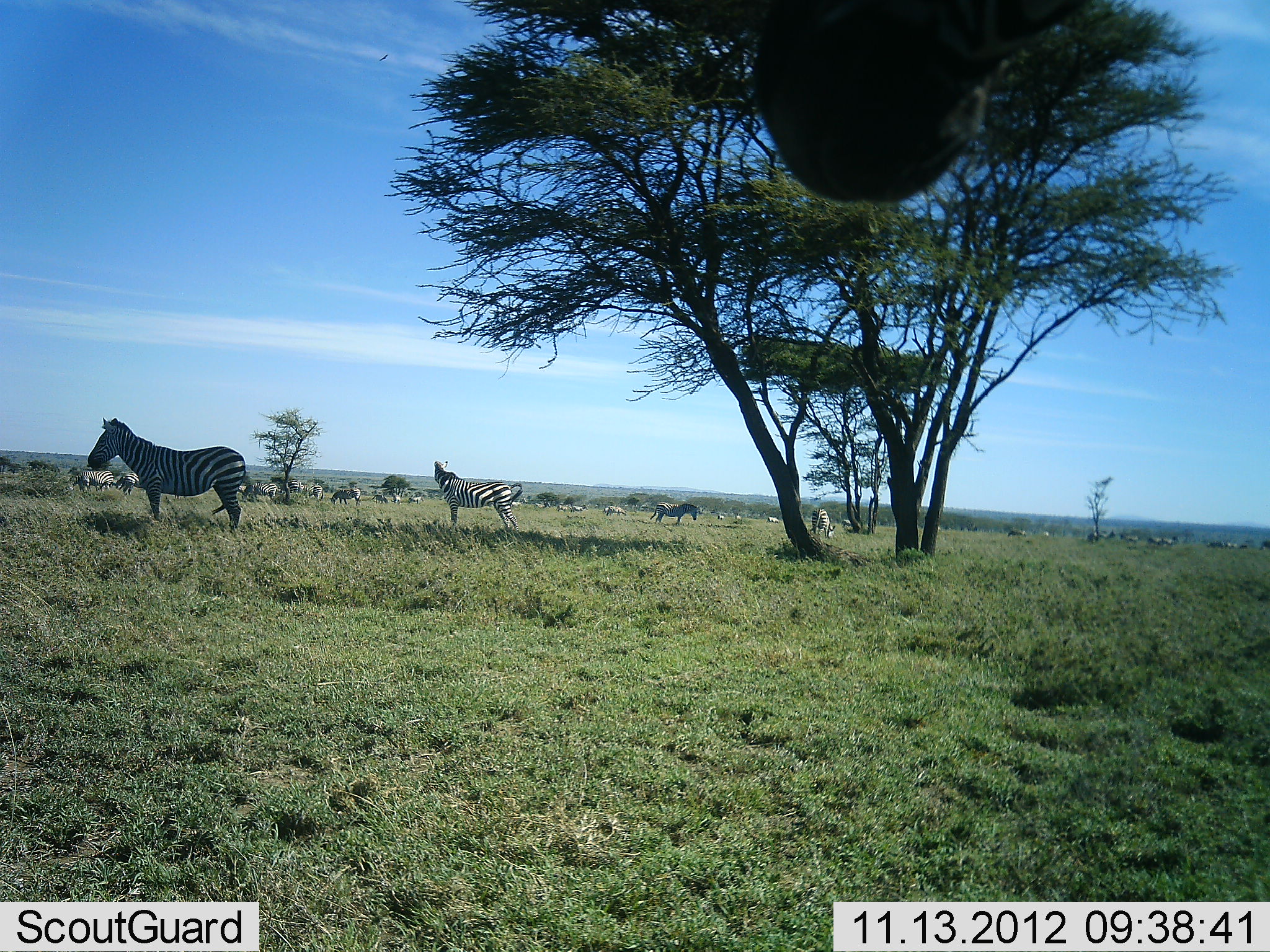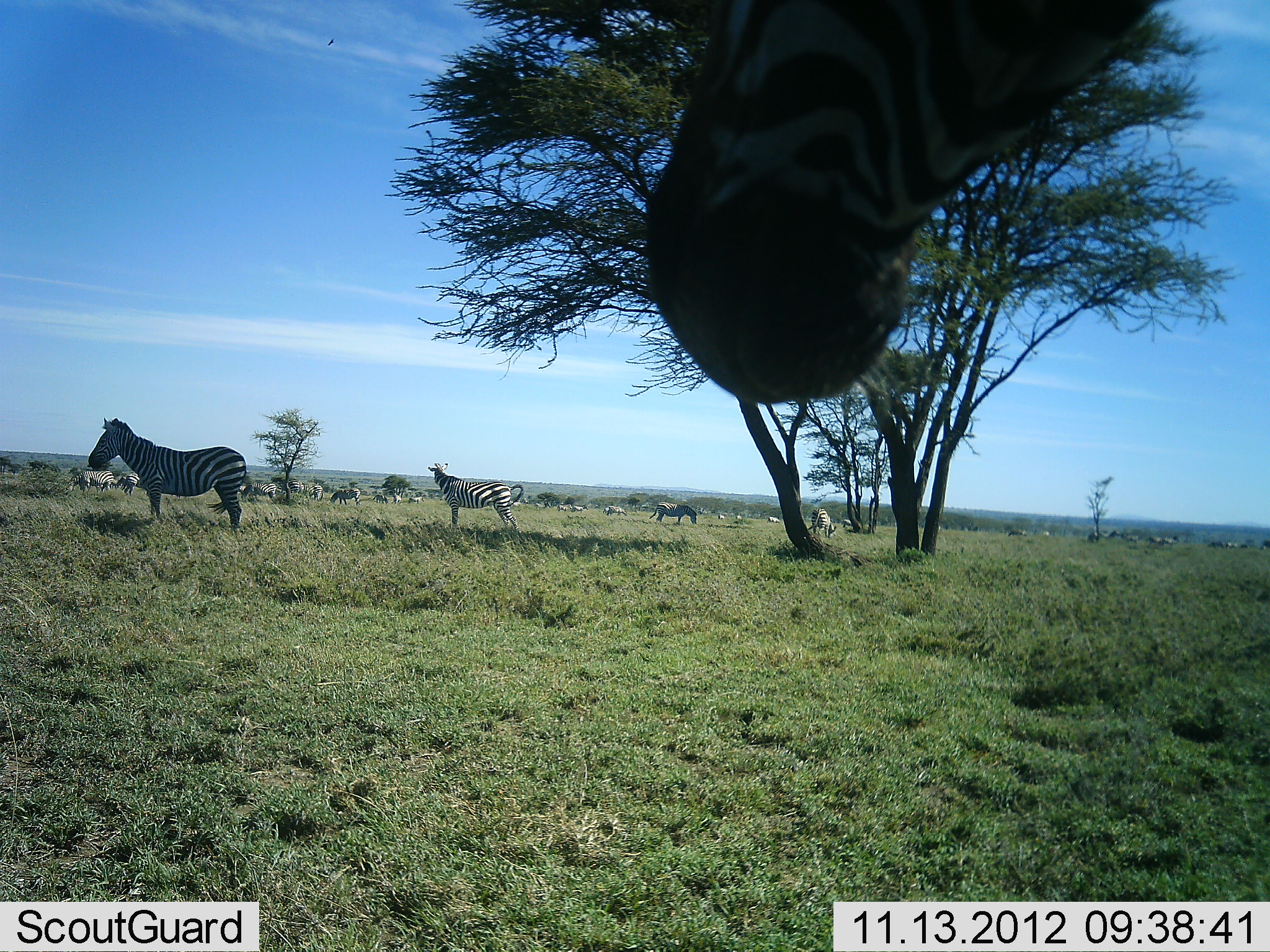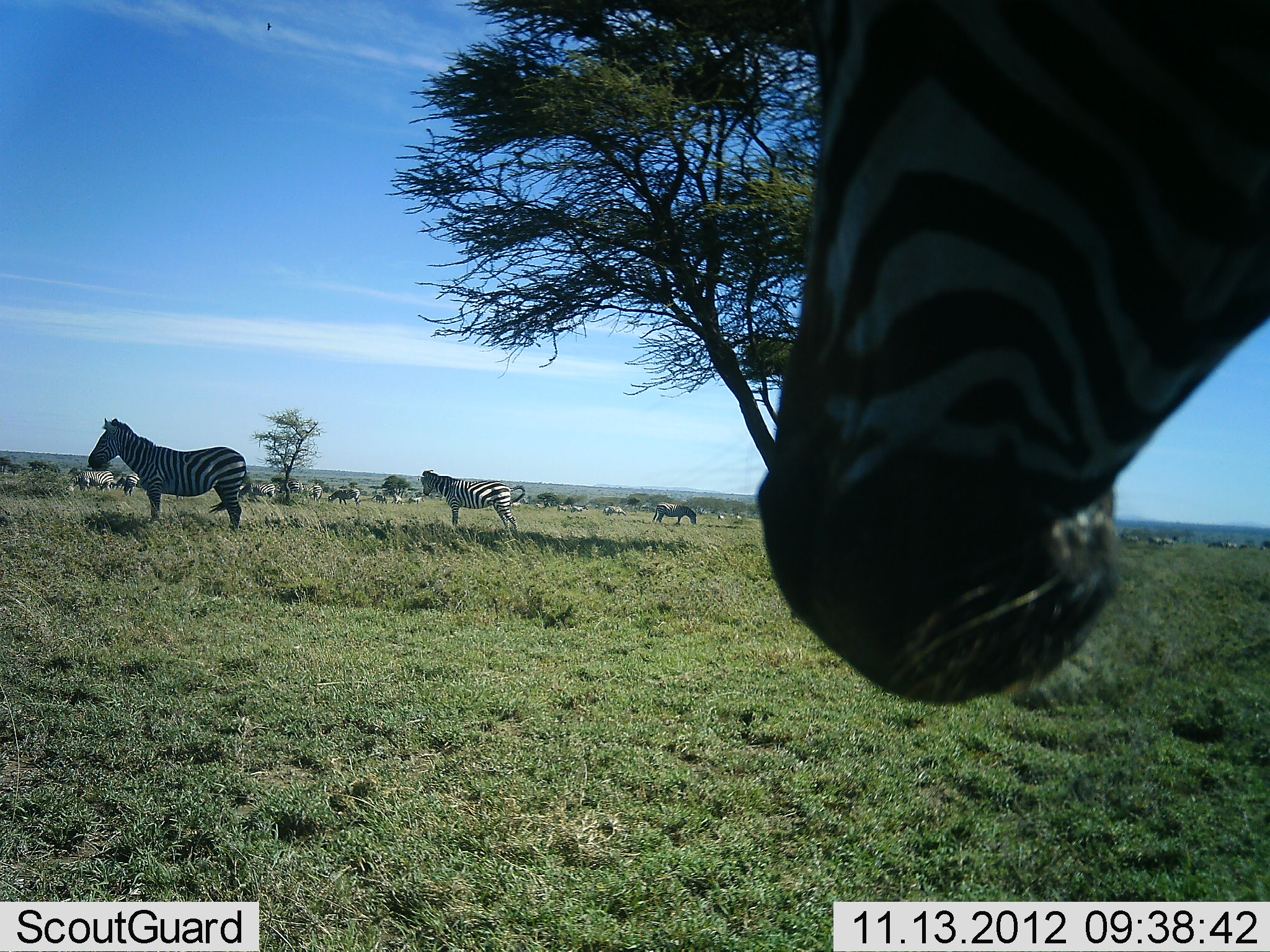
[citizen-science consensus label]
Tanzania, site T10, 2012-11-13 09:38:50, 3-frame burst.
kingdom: Animalia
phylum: Chordata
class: Mammalia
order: Perissodactyla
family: Equidae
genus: Equus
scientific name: Equus quagga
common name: plains zebra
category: zebra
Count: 11-50.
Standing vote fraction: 100%.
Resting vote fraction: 9%.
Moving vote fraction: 9%.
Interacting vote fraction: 0%.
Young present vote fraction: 0%.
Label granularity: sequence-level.